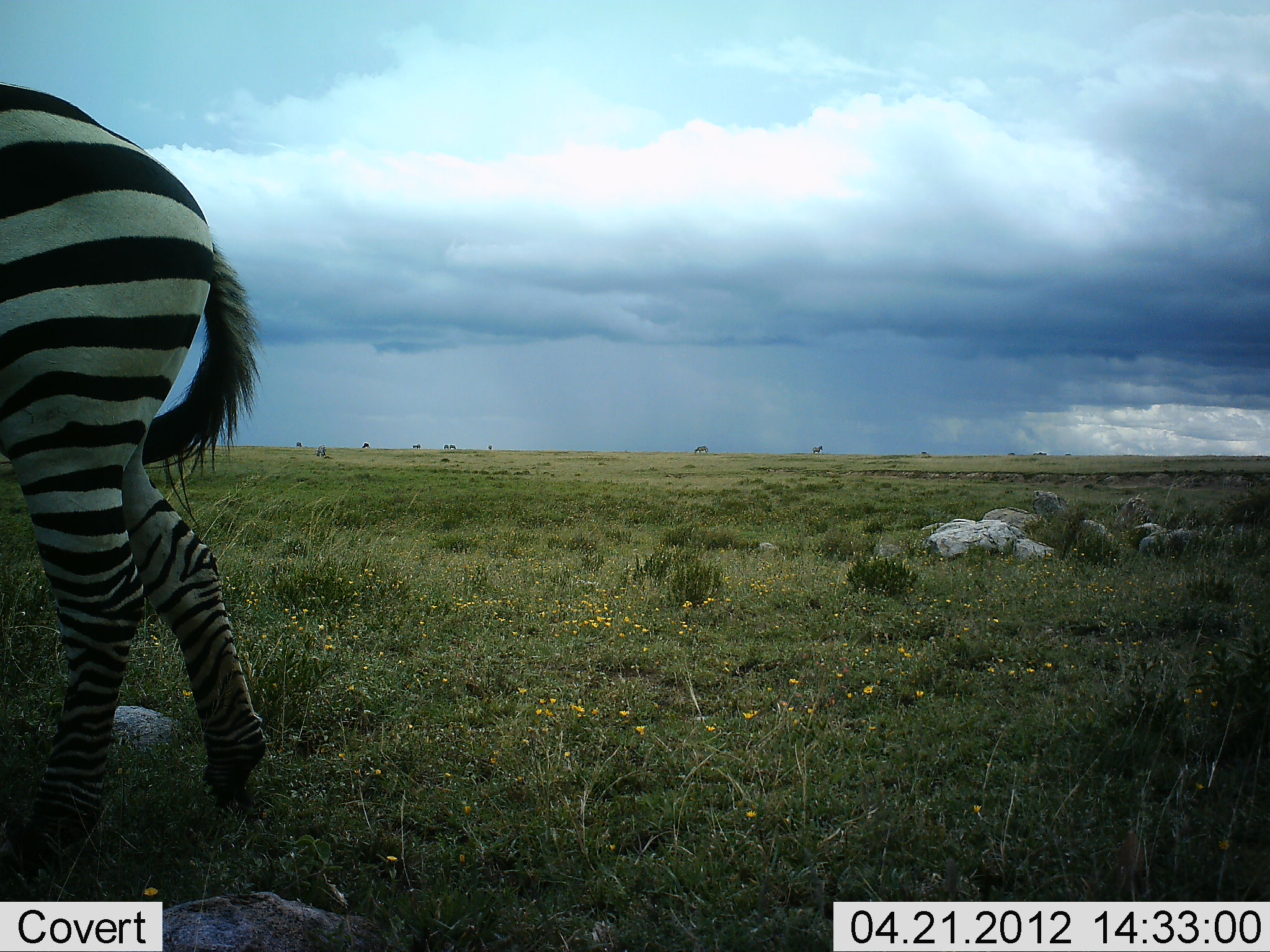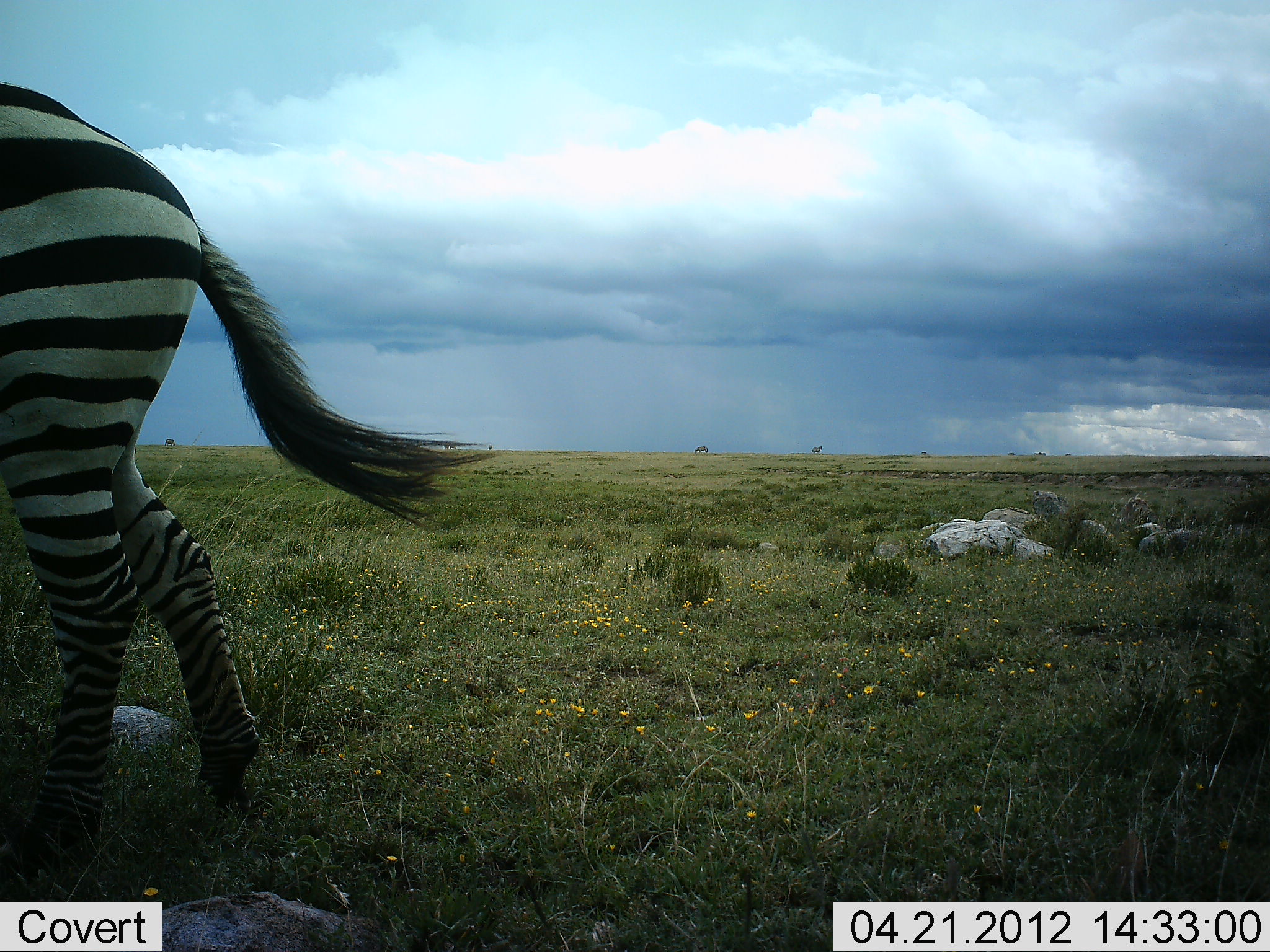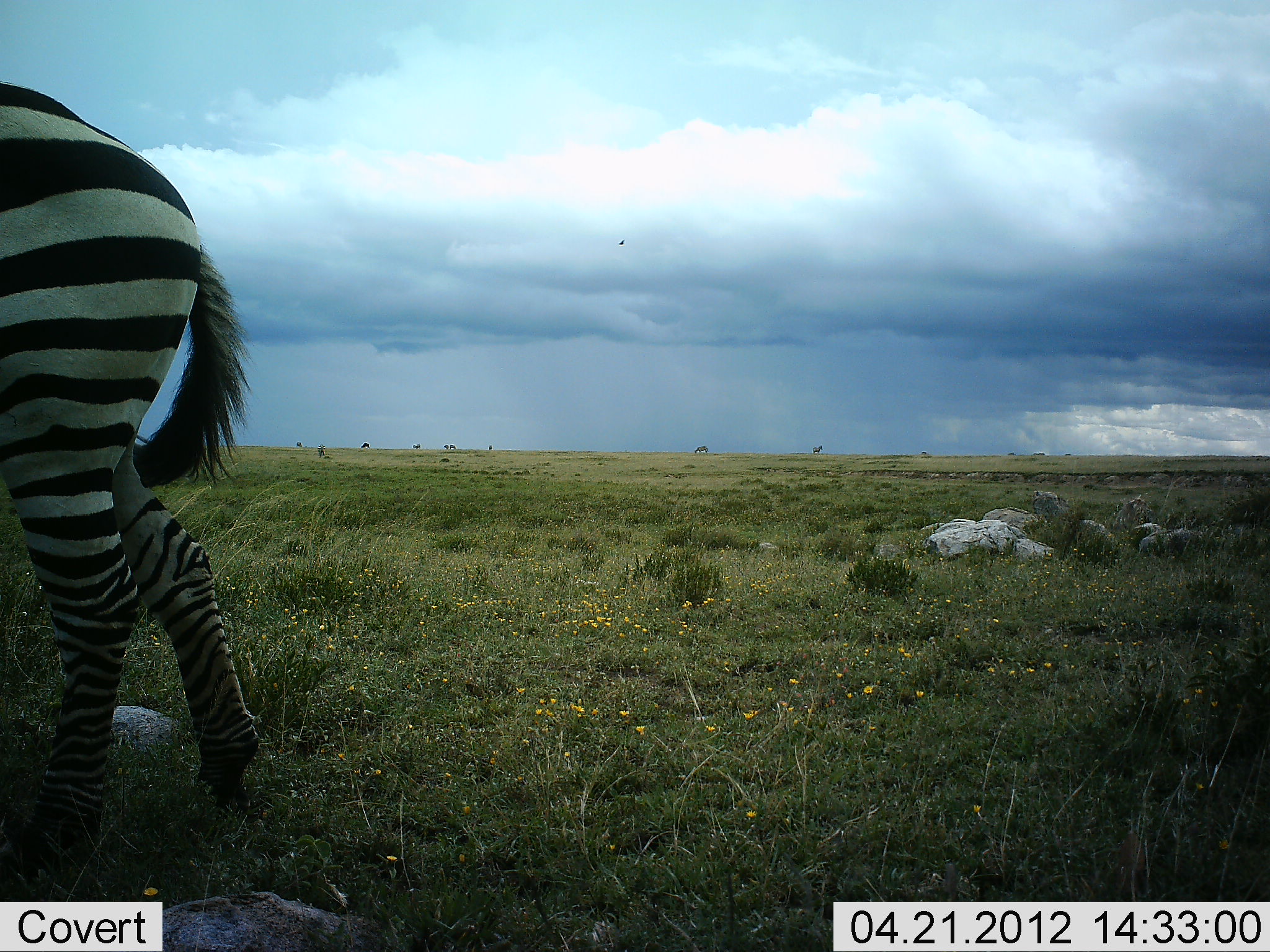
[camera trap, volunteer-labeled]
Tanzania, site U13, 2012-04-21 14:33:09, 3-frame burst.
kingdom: Animalia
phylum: Chordata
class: Mammalia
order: Perissodactyla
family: Equidae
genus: Equus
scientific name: Equus quagga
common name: plains zebra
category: zebra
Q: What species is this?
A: Zebra (plains zebra) (Equus quagga).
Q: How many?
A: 1.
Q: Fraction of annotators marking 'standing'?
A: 83%.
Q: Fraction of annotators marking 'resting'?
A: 0%.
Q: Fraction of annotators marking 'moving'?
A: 10%.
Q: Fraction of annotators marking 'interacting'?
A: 0%.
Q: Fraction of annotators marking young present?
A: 0%.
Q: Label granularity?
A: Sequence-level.